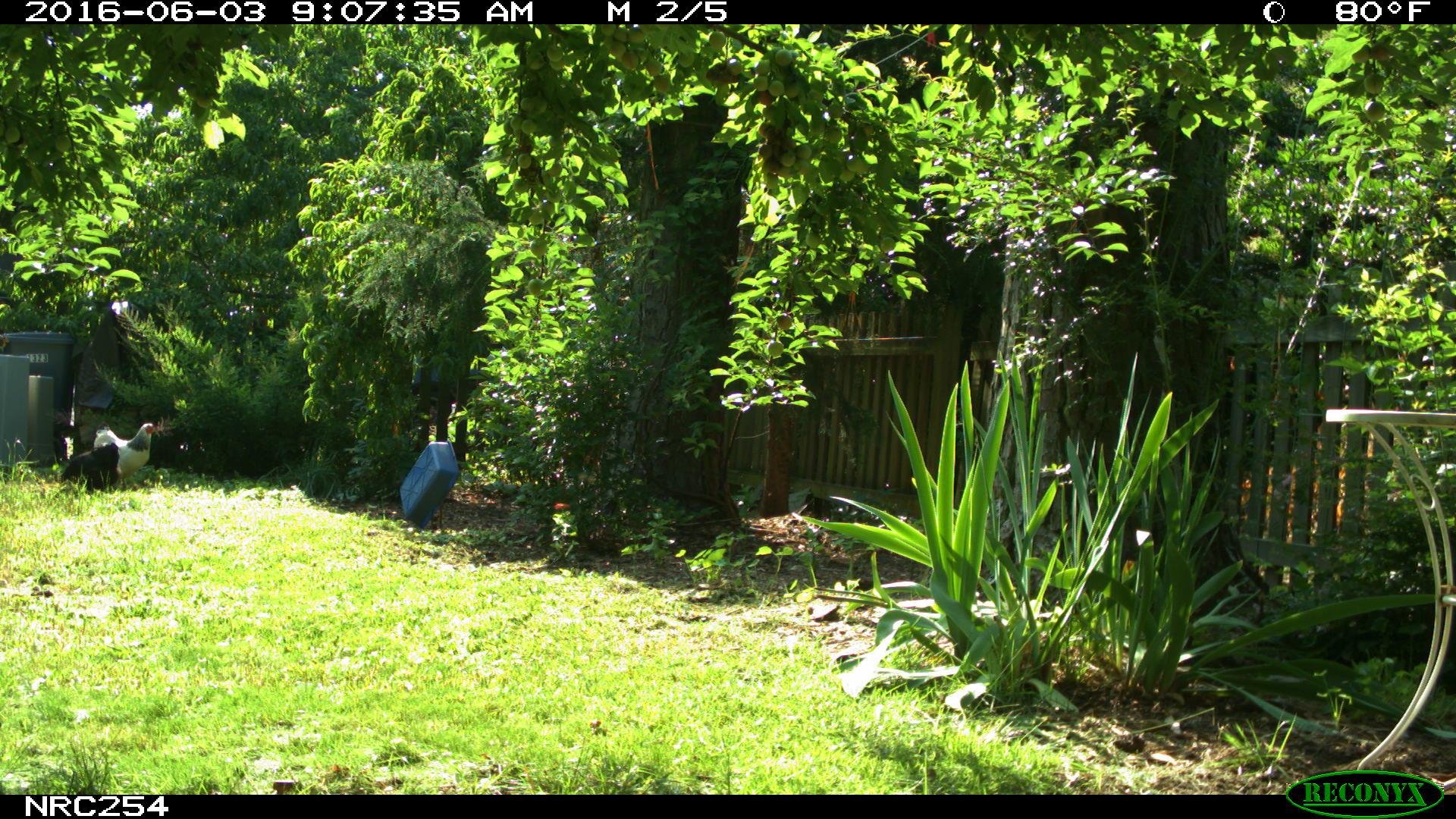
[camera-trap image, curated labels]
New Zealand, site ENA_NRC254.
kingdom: Animalia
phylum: Chordata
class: Aves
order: Galliformes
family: Phasianidae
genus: Gallus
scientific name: Gallus gallus domesticus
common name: chicken